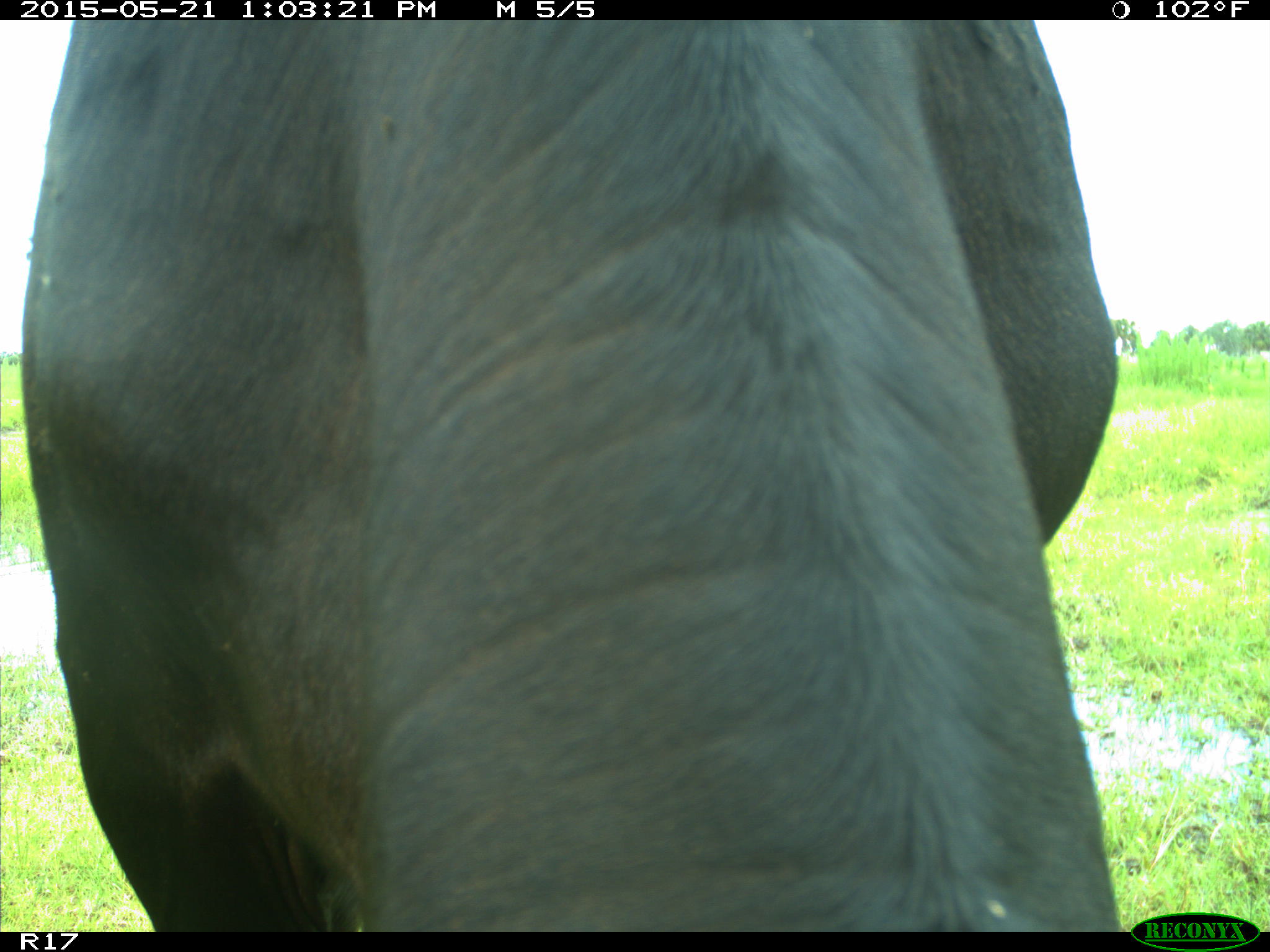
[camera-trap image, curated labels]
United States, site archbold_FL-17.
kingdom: Animalia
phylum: Chordata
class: Mammalia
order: Artiodactyla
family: Bovidae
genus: Bos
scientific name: Bos taurus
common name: domestic cow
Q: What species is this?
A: Bos taurus (domestic cow).